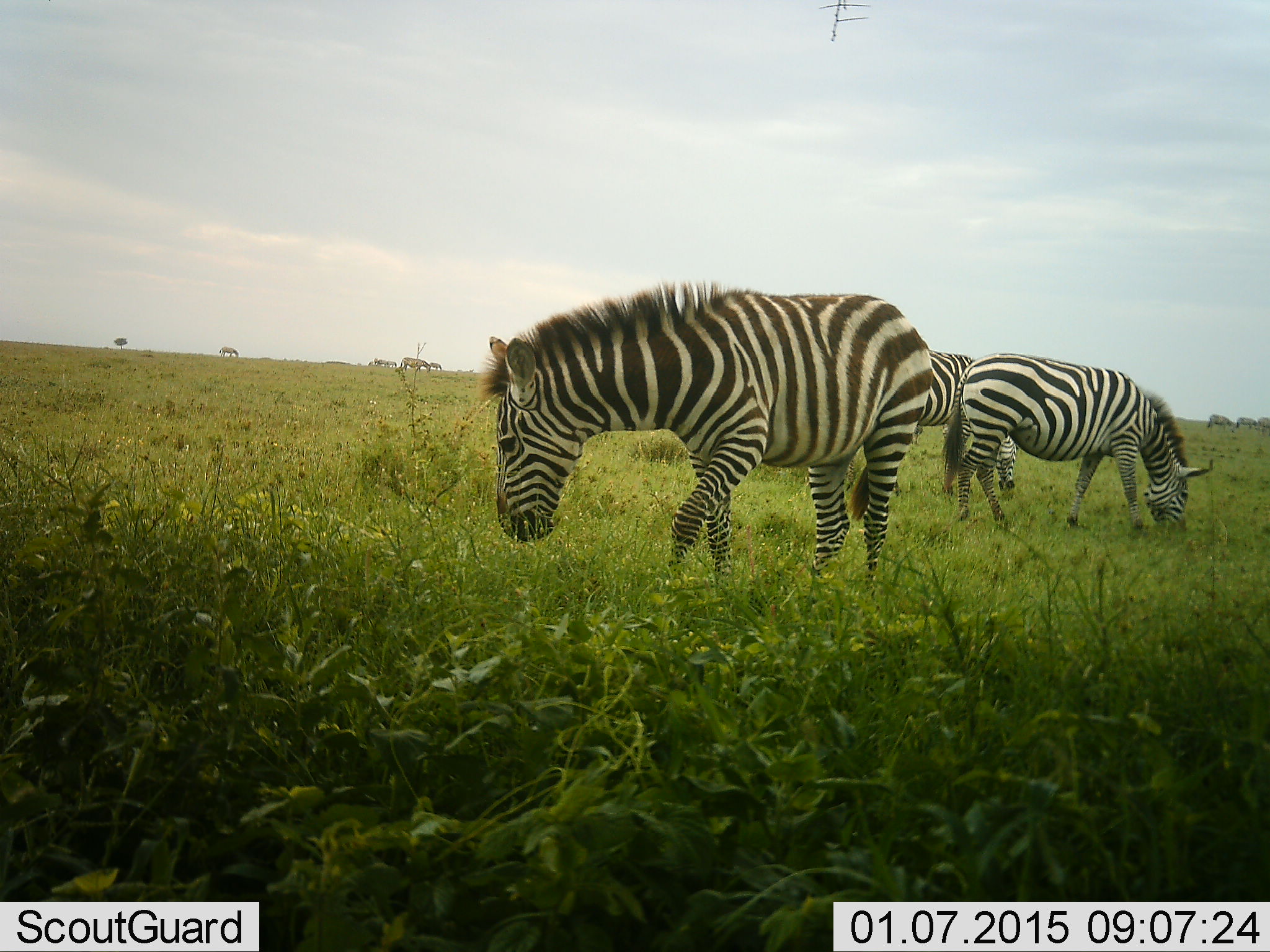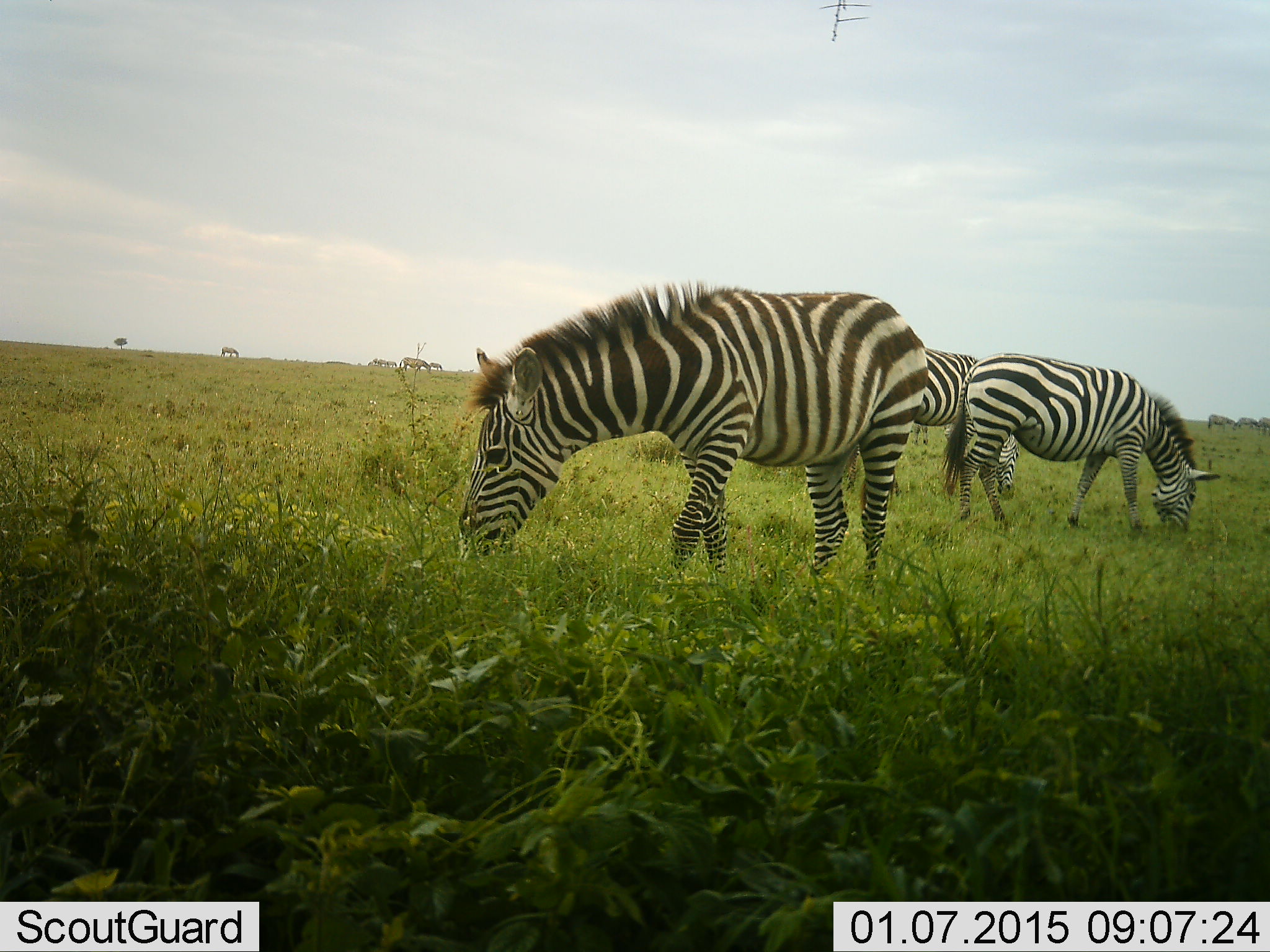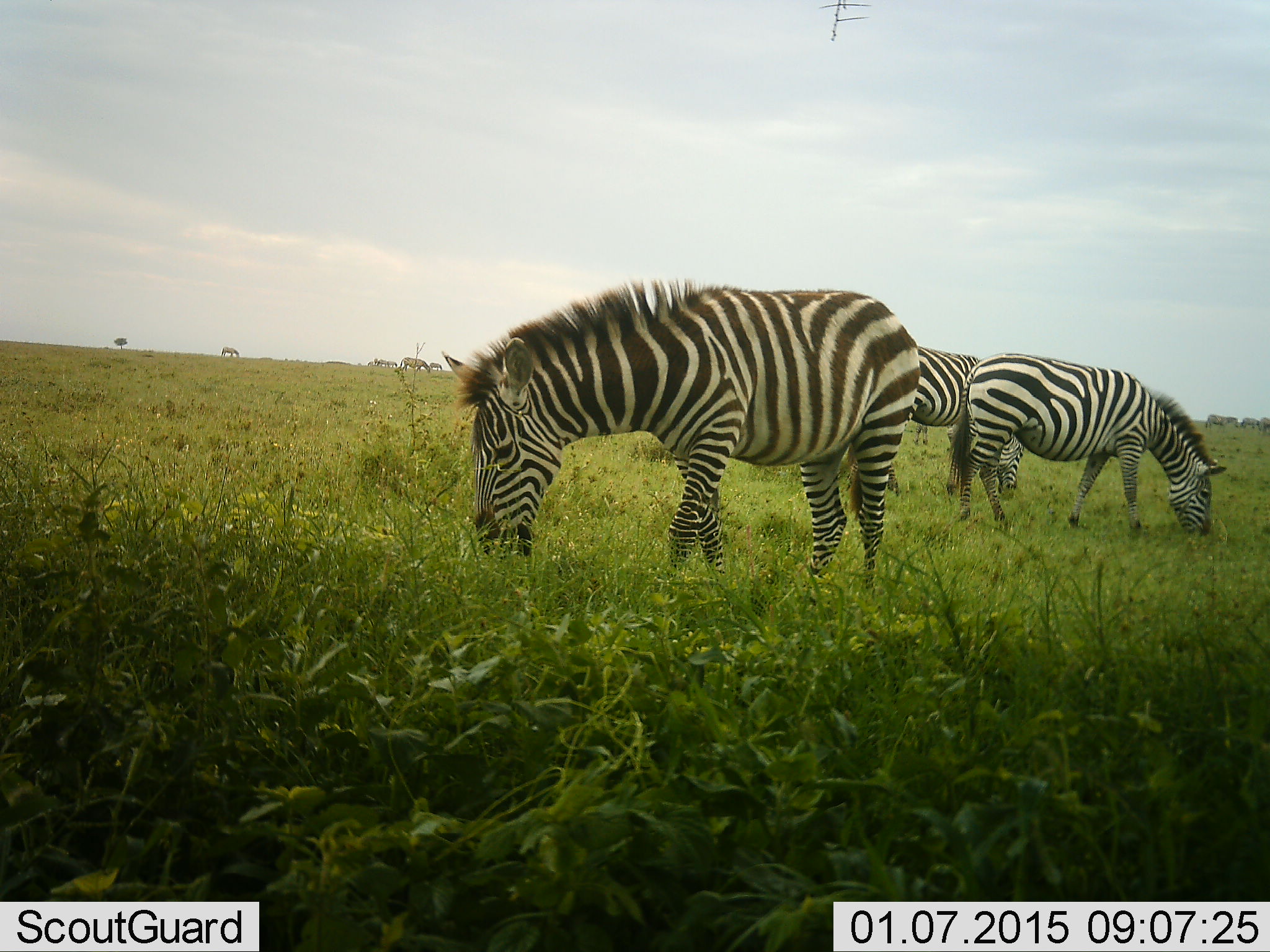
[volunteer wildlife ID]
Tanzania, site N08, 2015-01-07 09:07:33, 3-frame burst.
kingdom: Animalia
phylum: Chordata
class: Mammalia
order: Perissodactyla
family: Equidae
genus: Equus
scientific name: Equus quagga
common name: plains zebra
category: zebra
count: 3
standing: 30%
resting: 0%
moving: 0%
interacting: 0%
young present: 0%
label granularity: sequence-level